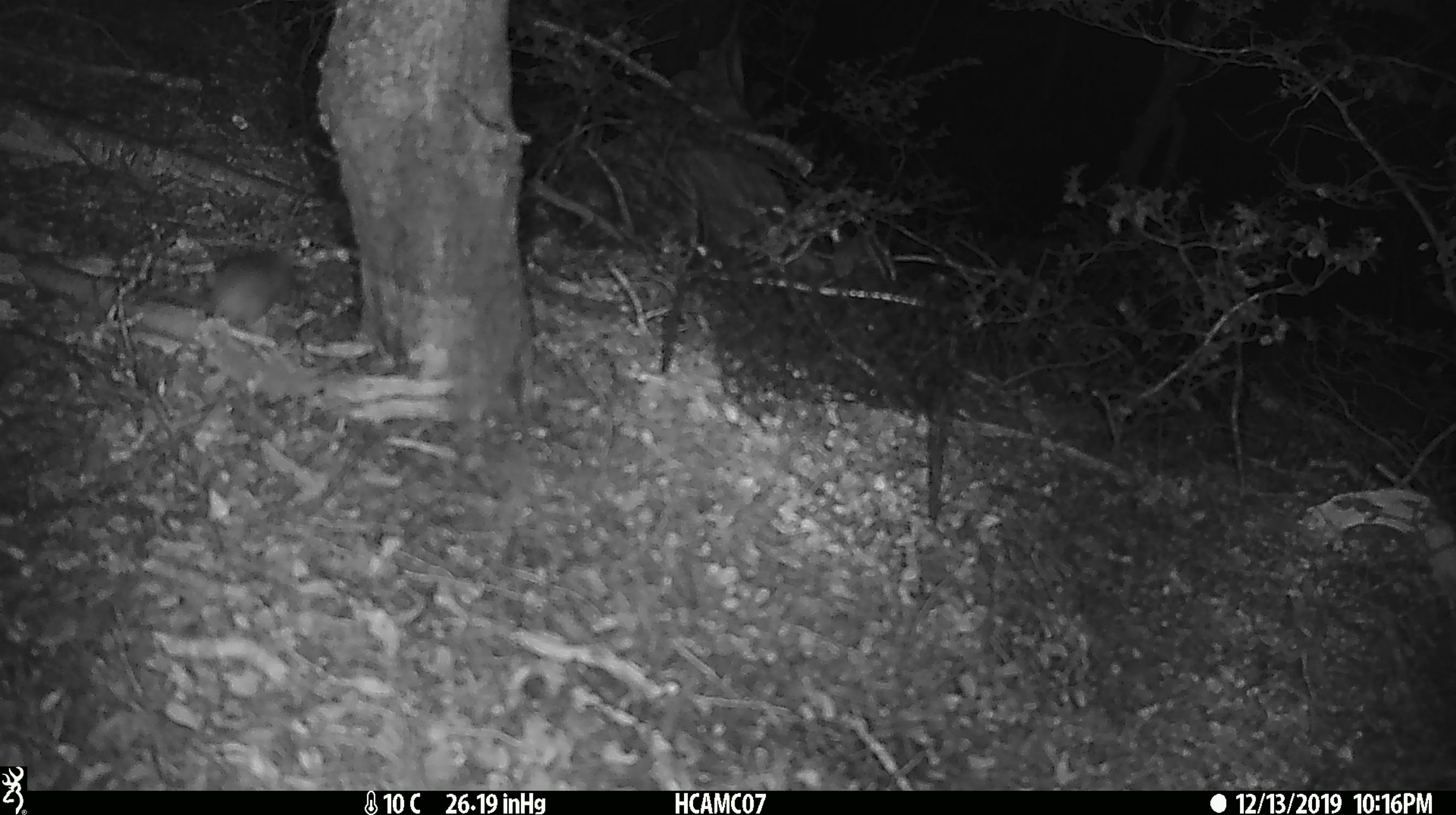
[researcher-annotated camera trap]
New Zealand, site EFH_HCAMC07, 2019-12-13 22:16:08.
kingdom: Animalia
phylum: Chordata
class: Mammalia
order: Rodentia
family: Muridae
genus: Mus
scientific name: Mus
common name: mouse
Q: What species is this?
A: Mouse (Mus).